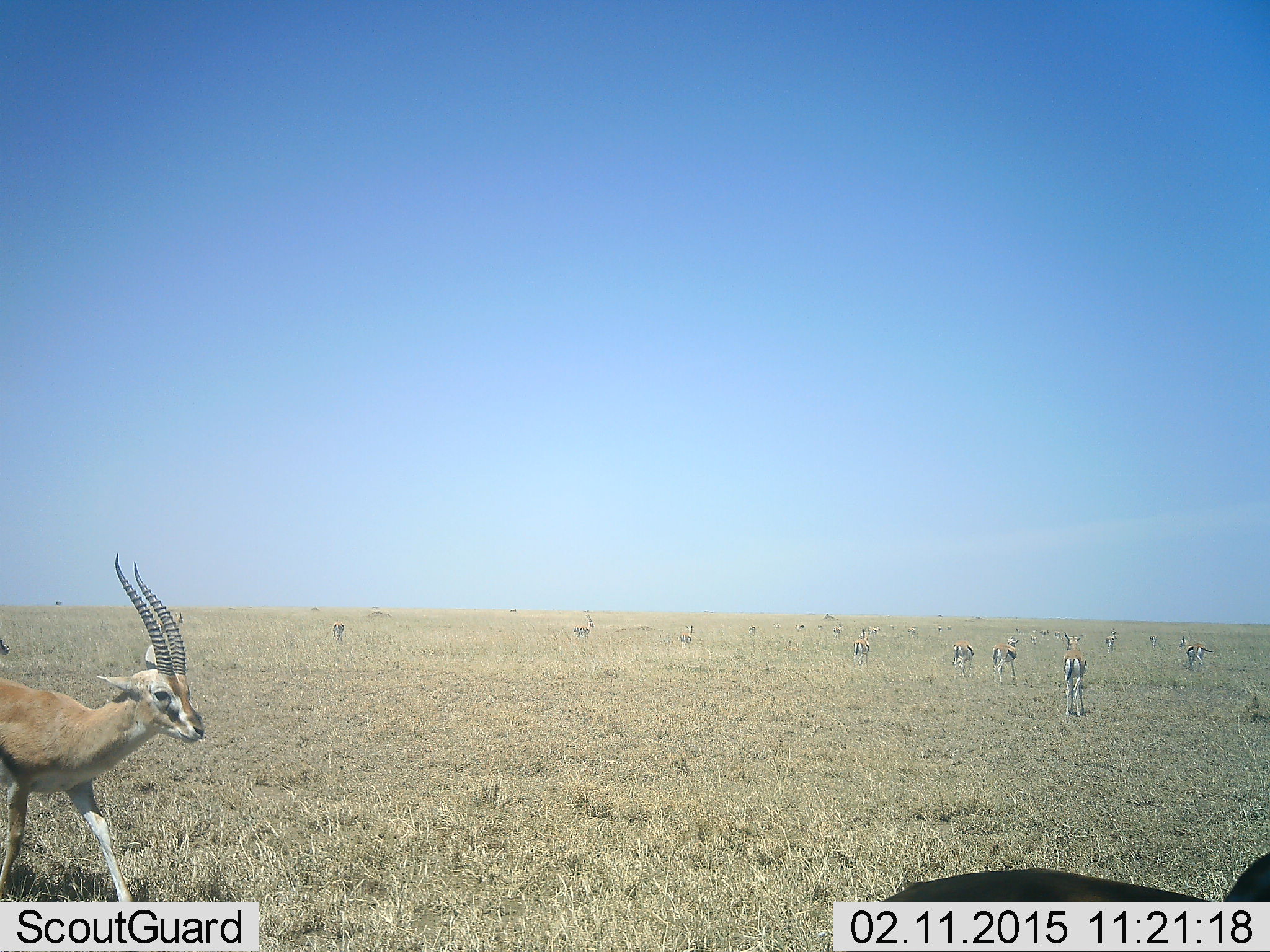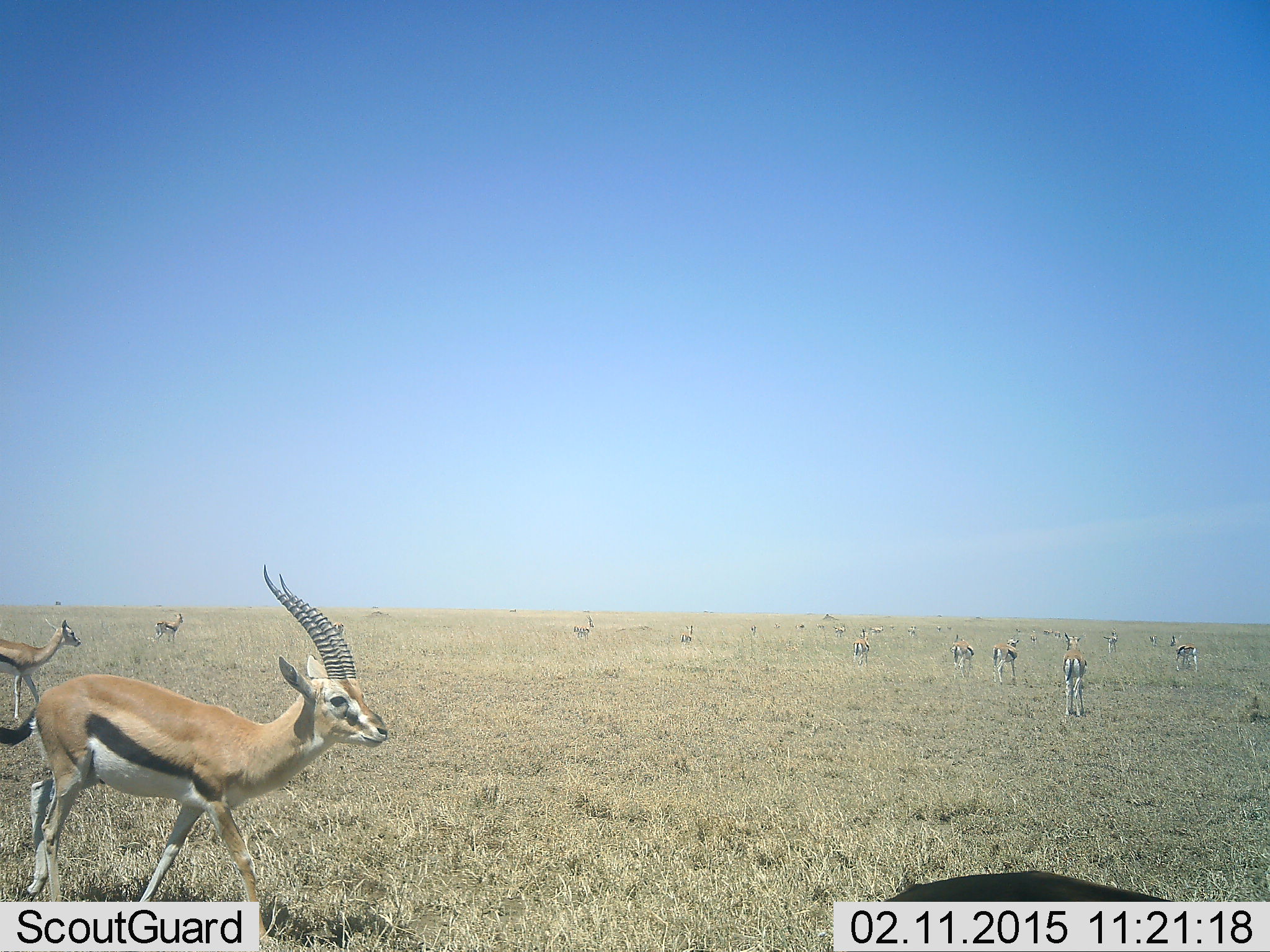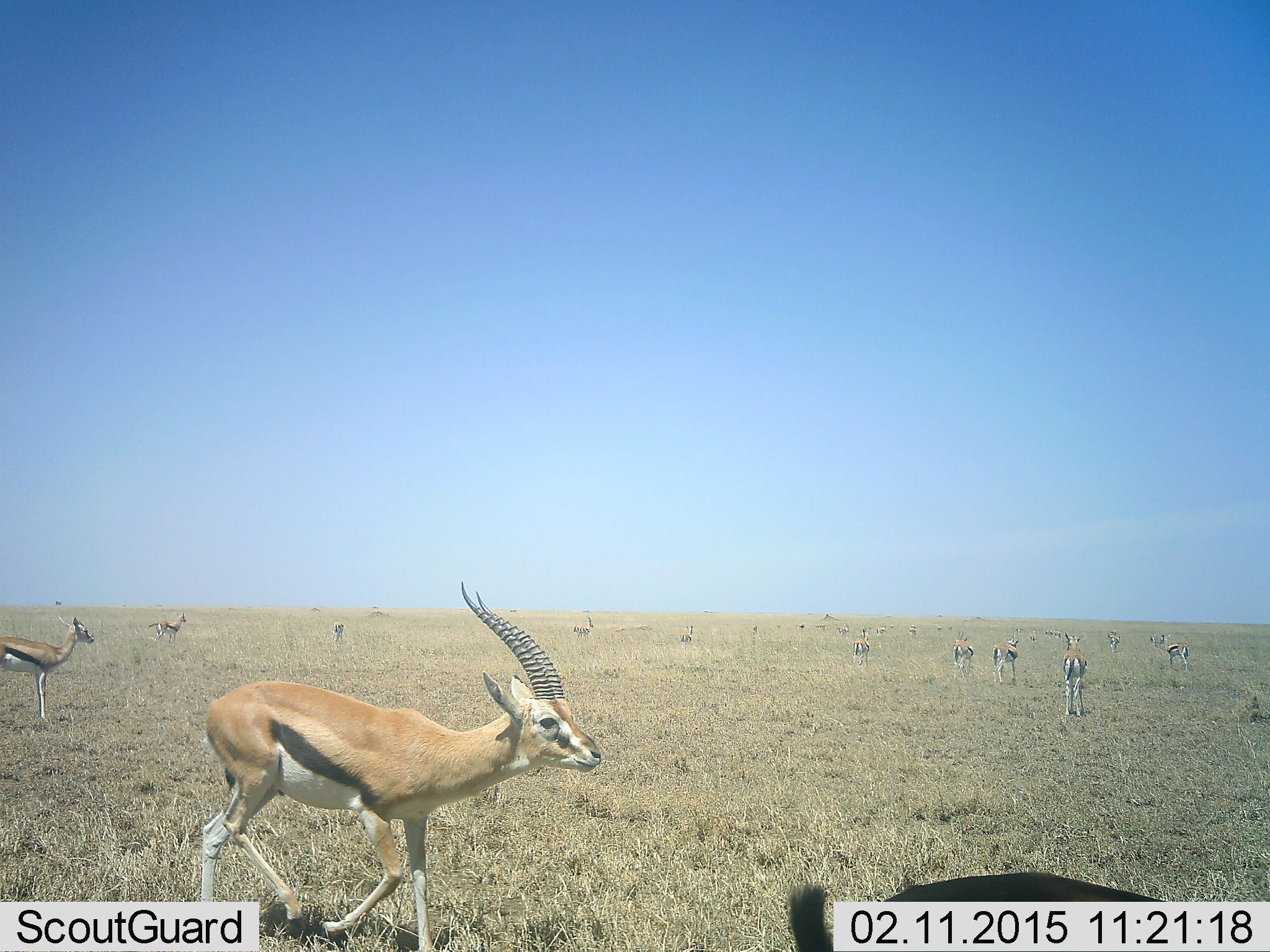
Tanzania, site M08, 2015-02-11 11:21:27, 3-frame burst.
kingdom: Animalia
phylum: Chordata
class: Mammalia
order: Artiodactyla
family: Bovidae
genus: Eudorcas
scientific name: Eudorcas thomsonii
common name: thomson's gazelle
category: gazellethomsons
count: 11-50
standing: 100%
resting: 0%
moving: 70%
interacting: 0%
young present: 0%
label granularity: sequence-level